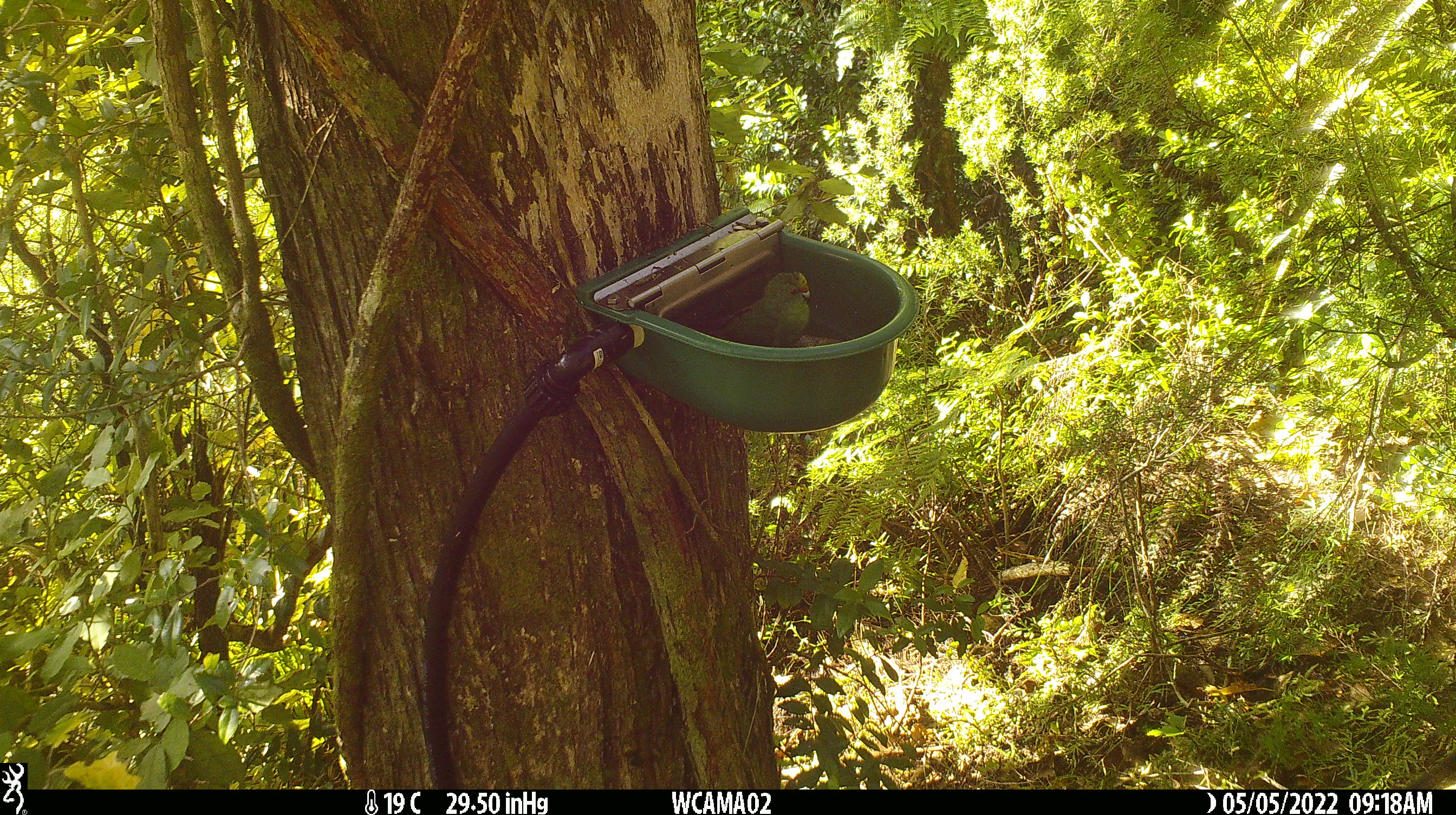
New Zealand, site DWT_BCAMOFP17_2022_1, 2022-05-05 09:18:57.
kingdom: Animalia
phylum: Chordata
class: Aves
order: Psittaciformes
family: Psittaculidae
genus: Cyanoramphus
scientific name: Cyanoramphus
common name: parakeet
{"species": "parakeet (Cyanoramphus)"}